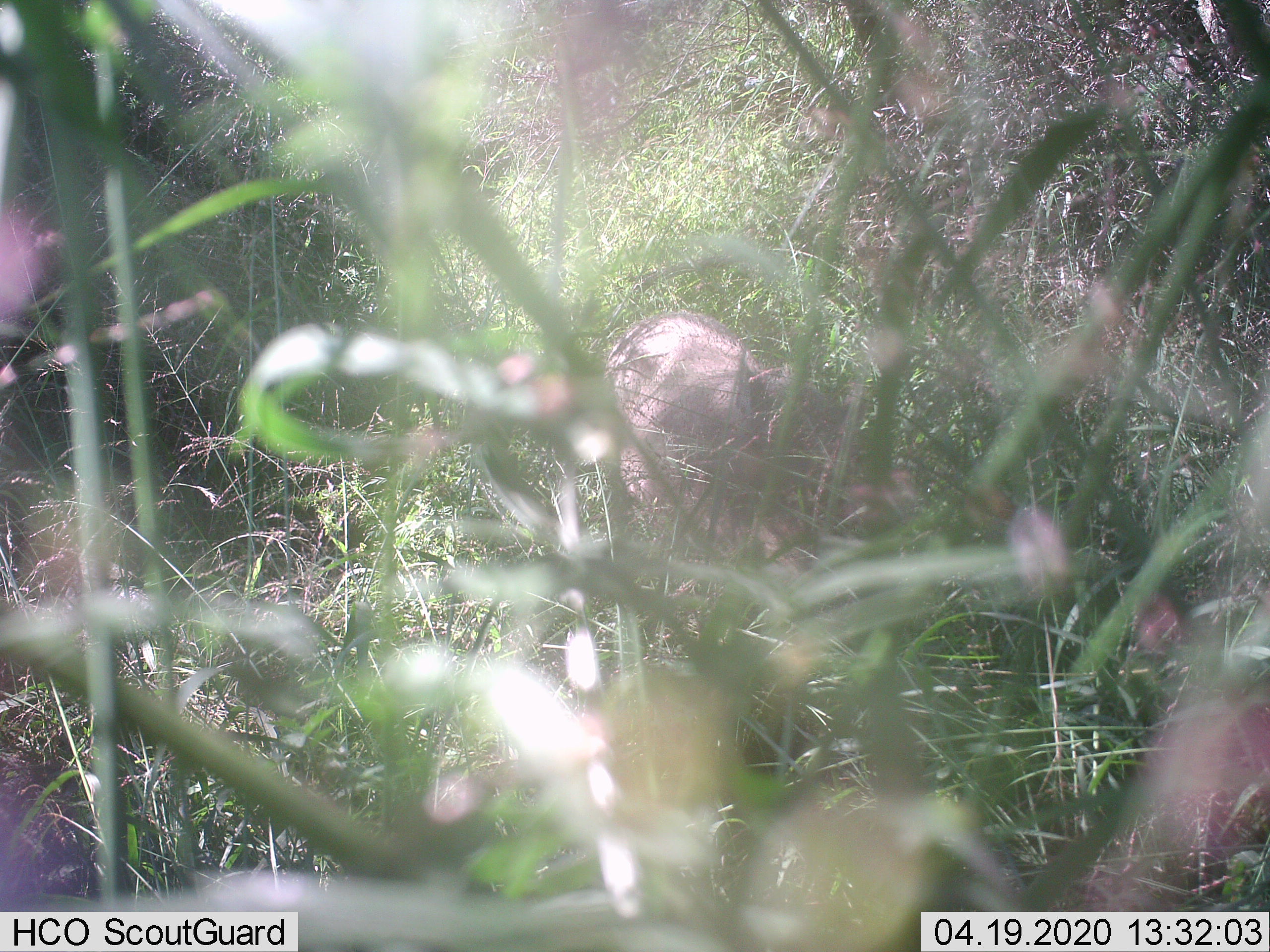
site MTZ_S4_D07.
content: unidentified animal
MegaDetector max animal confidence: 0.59